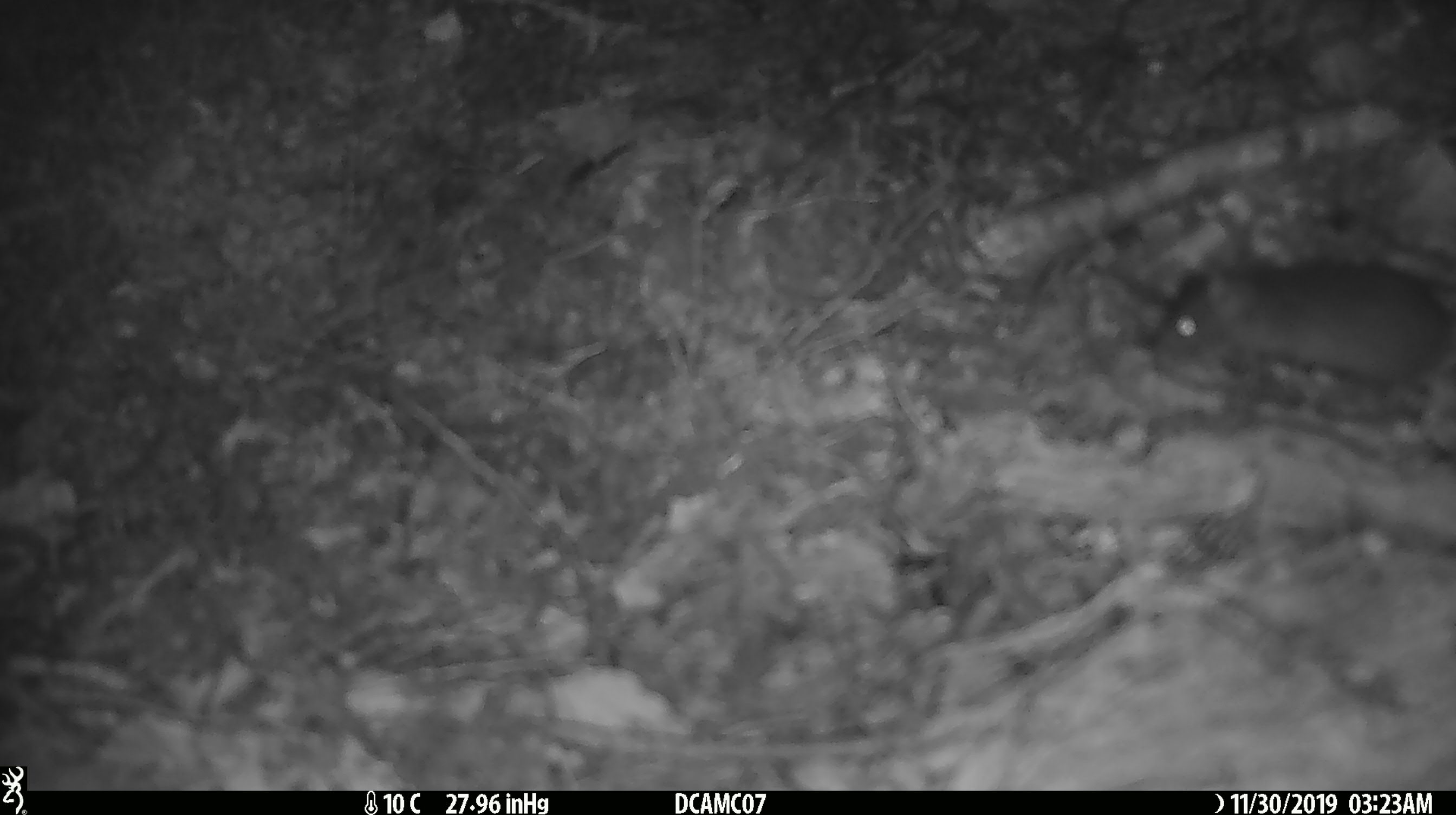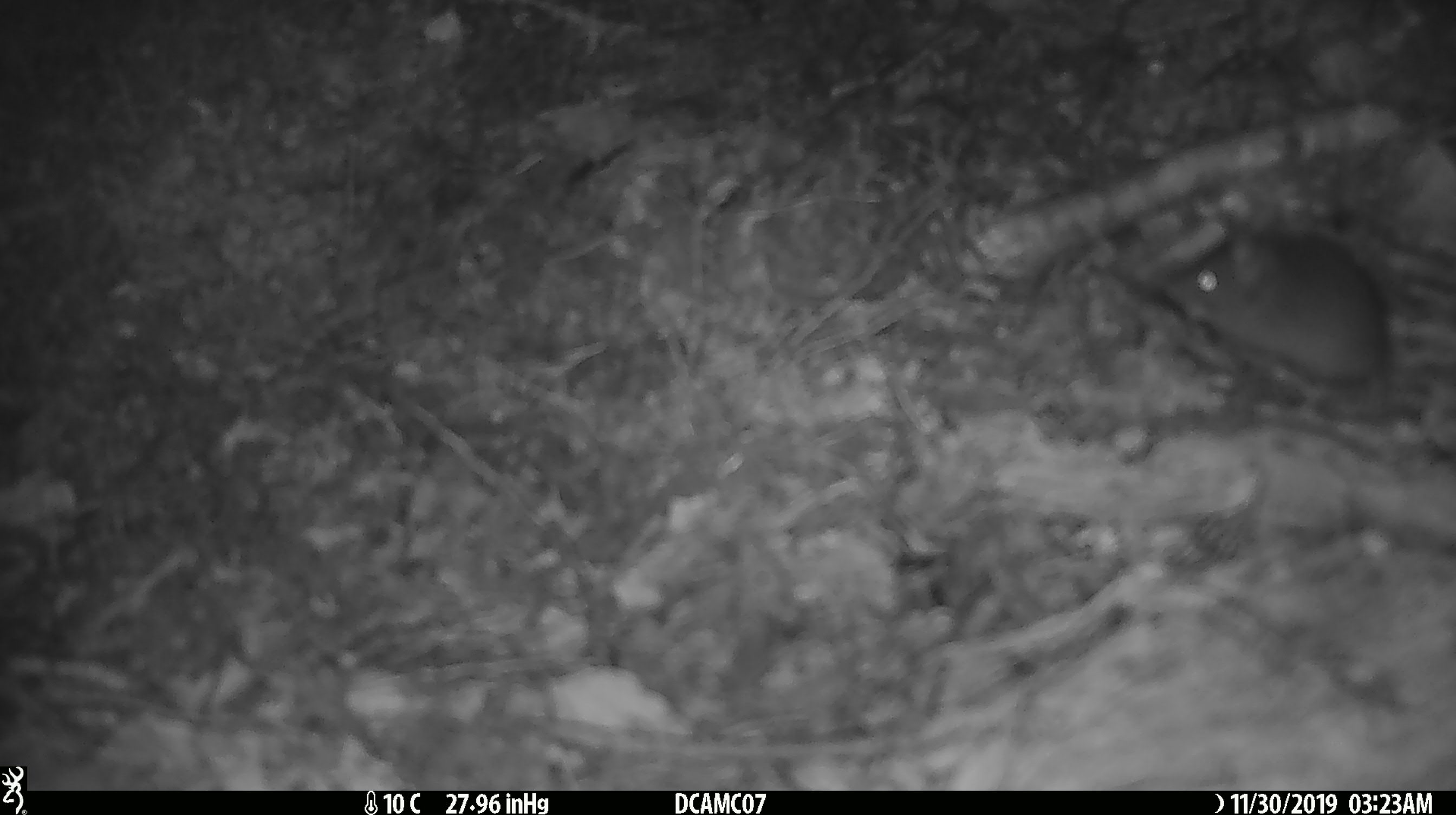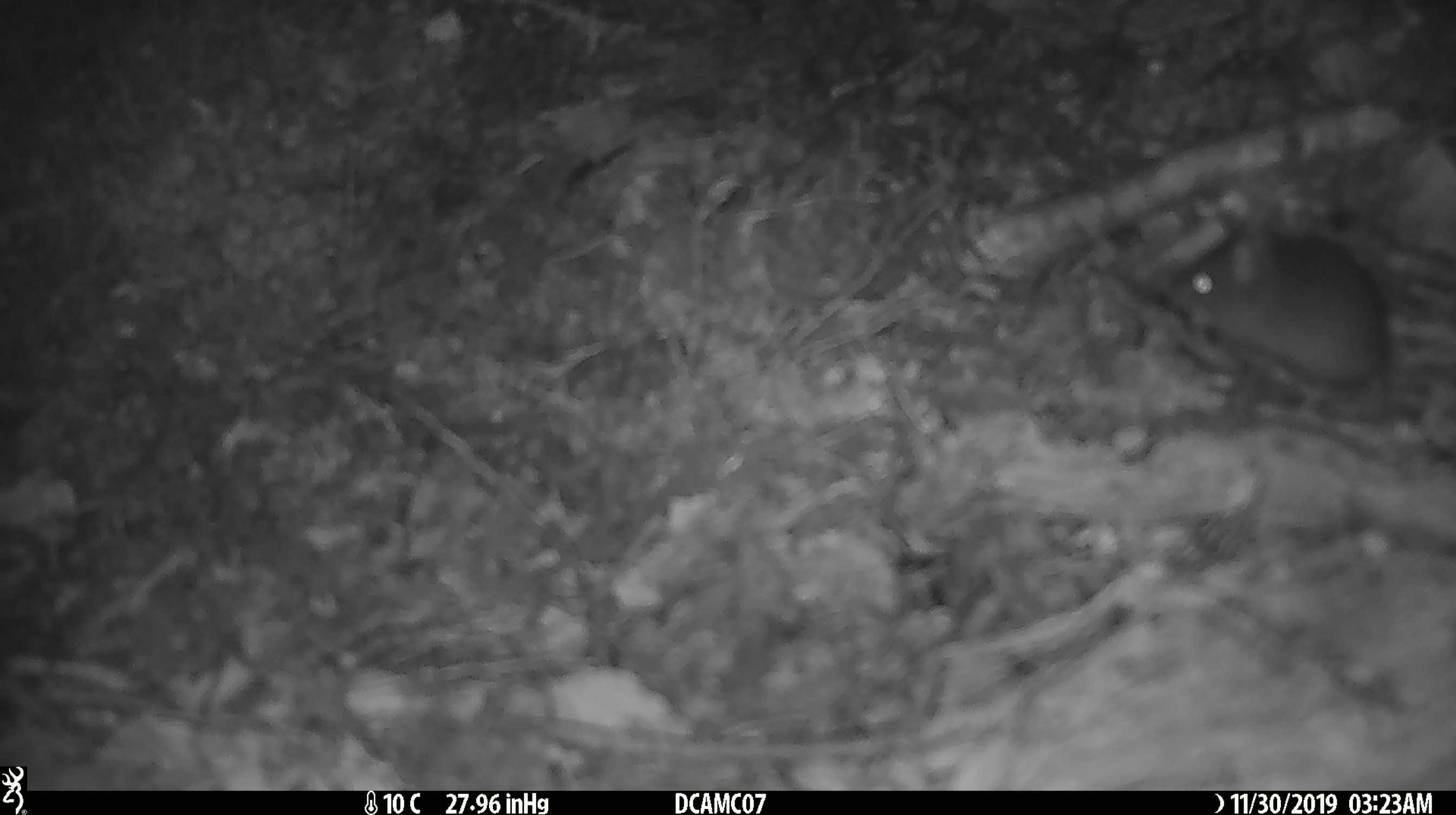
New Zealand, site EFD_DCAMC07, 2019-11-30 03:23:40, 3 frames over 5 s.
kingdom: Animalia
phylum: Chordata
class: Mammalia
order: Rodentia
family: Muridae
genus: Mus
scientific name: Mus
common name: mouse